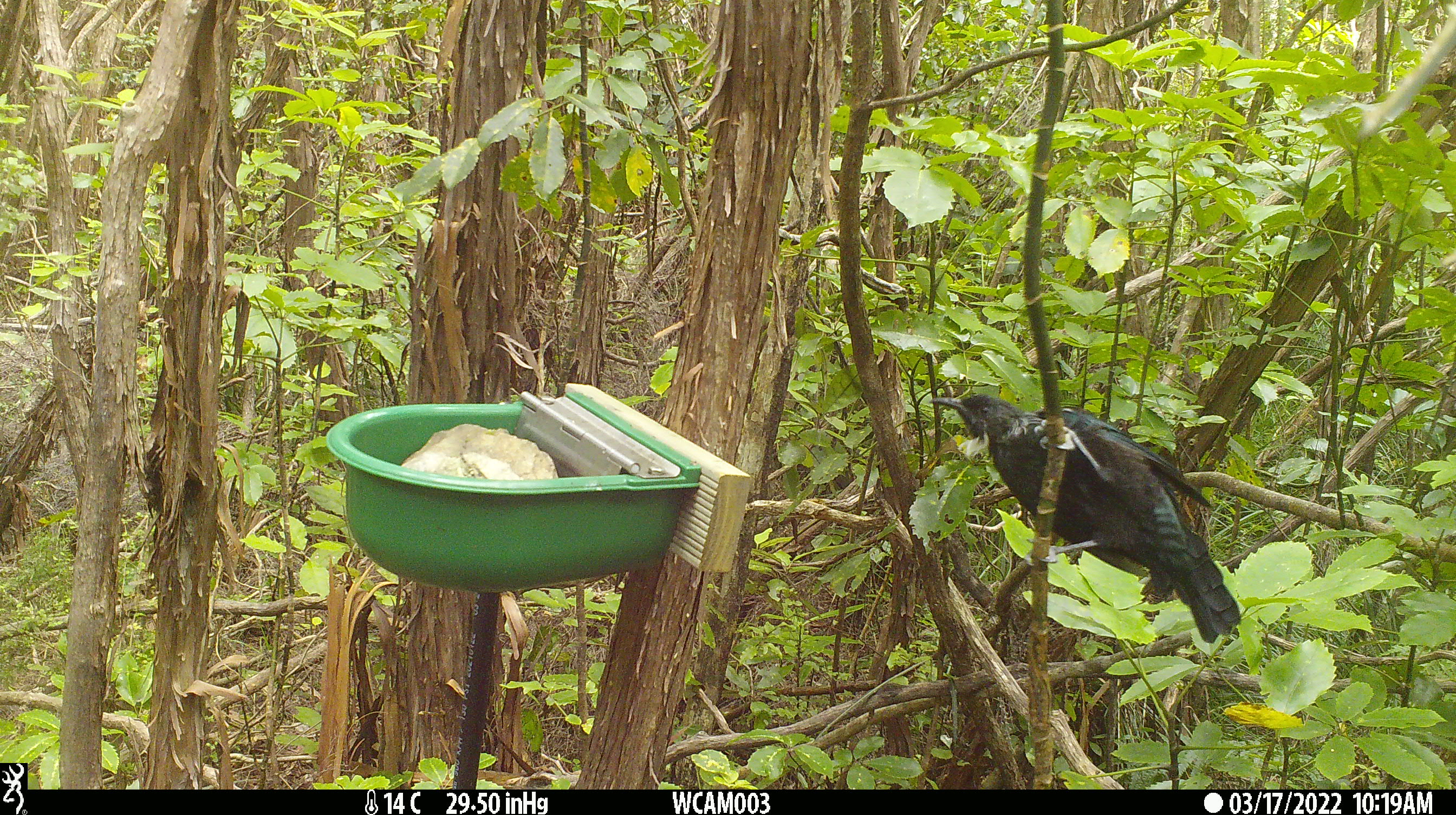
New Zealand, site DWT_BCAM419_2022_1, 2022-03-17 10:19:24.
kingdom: Animalia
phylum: Chordata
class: Aves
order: Passeriformes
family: Meliphagidae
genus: Prosthemadera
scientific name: Prosthemadera novaeseelandiae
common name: tui